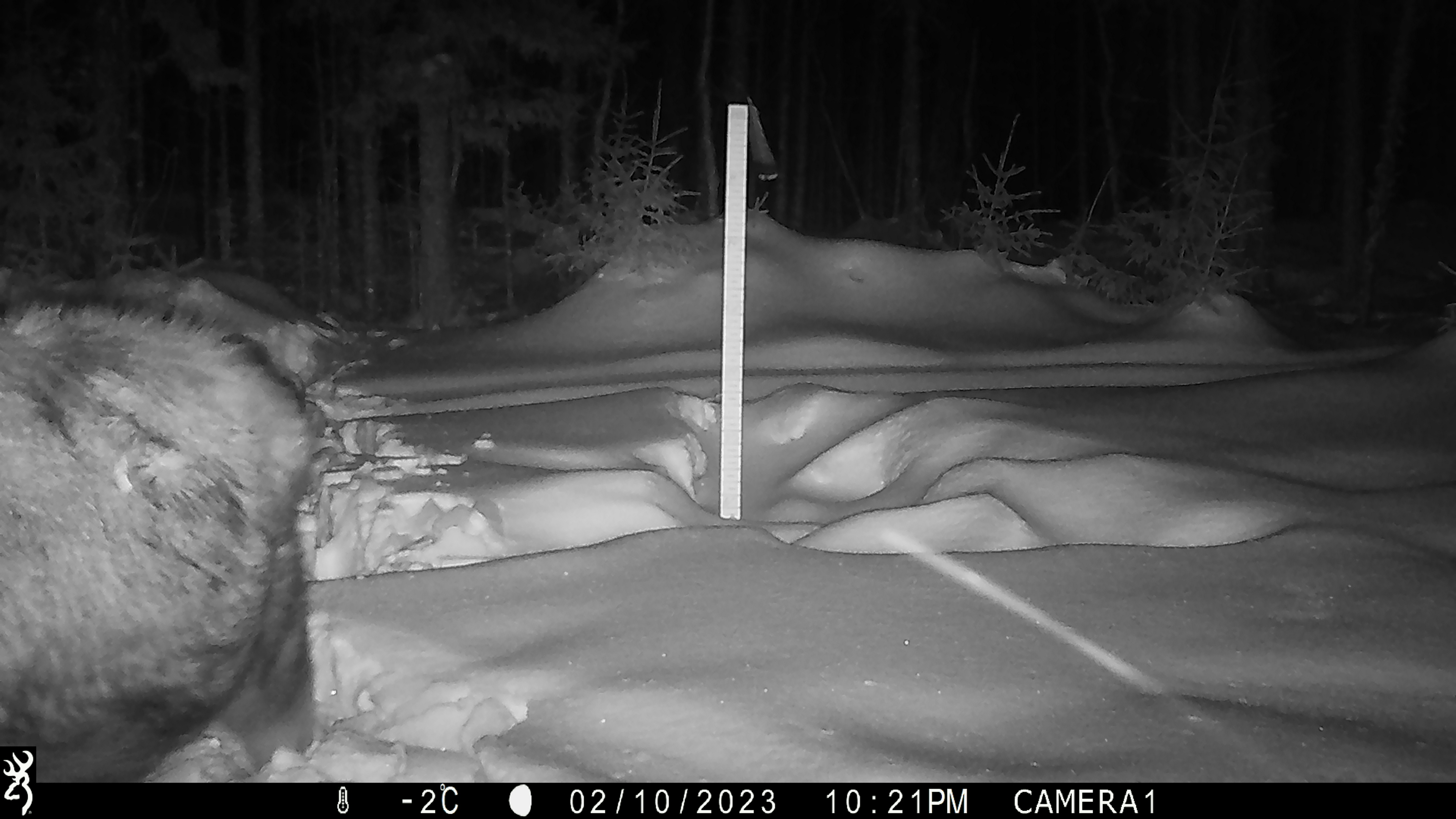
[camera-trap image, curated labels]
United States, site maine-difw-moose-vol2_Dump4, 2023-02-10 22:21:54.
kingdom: Animalia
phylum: Chordata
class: Mammalia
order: Artiodactyla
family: Cervidae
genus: Alces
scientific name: Alces alces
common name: moose